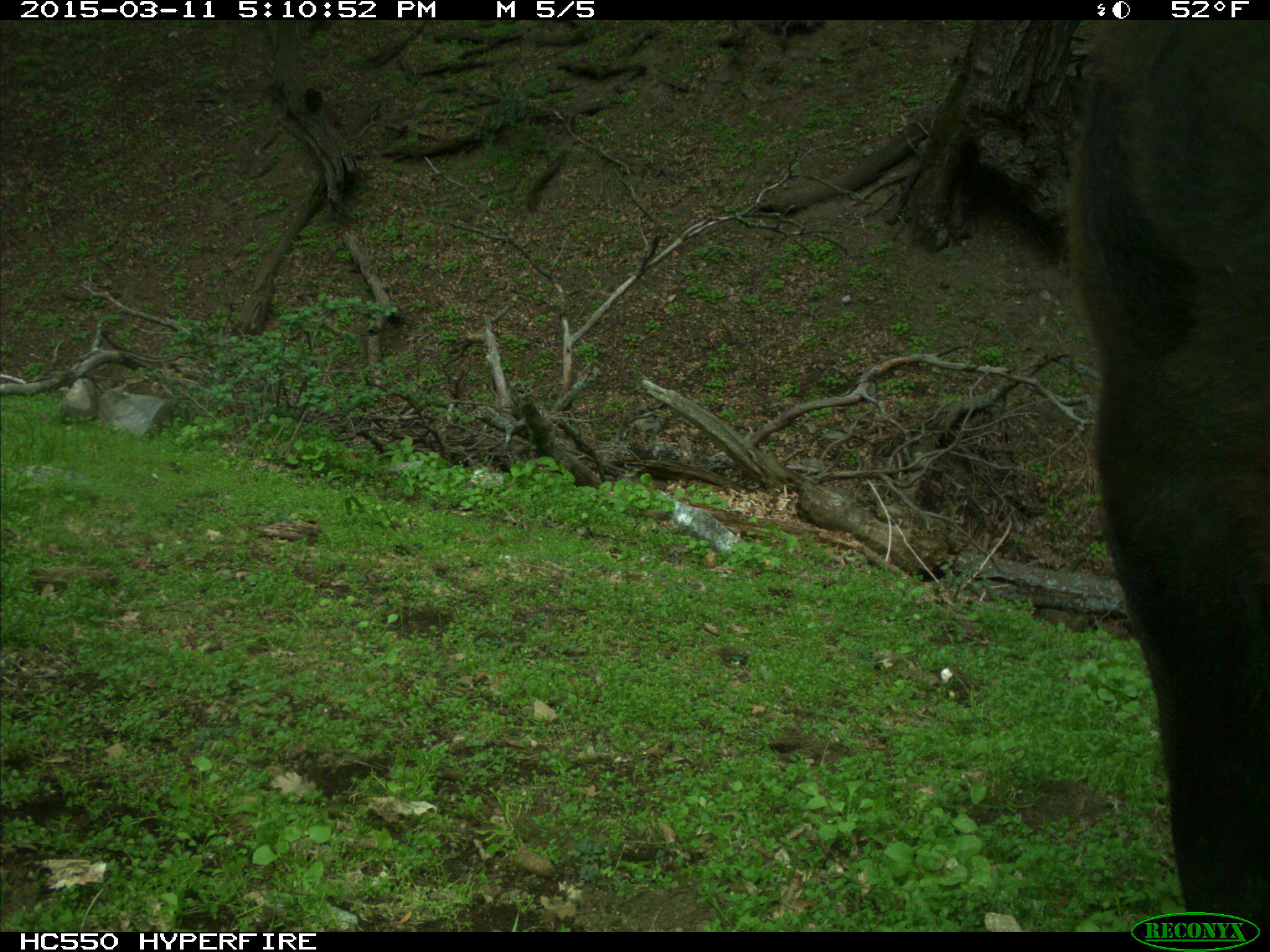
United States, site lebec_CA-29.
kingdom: Animalia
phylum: Chordata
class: Mammalia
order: Artiodactyla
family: Bovidae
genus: Bos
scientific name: Bos taurus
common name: domestic cow